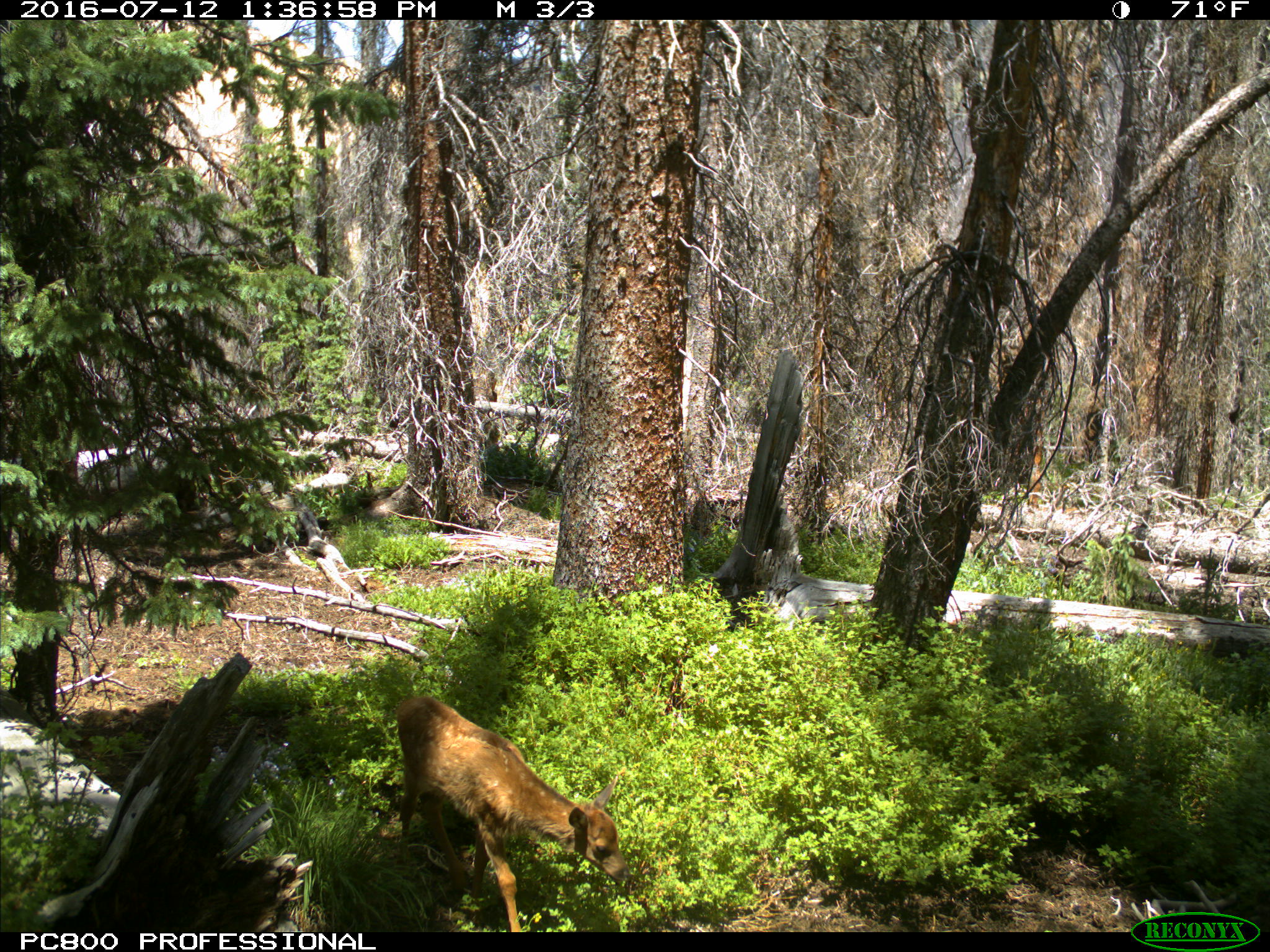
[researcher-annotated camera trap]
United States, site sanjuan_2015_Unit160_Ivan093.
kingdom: Animalia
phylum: Chordata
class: Mammalia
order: Artiodactyla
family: Cervidae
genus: Cervus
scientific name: Cervus elaphus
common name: red deer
Cervus elaphus (red deer).